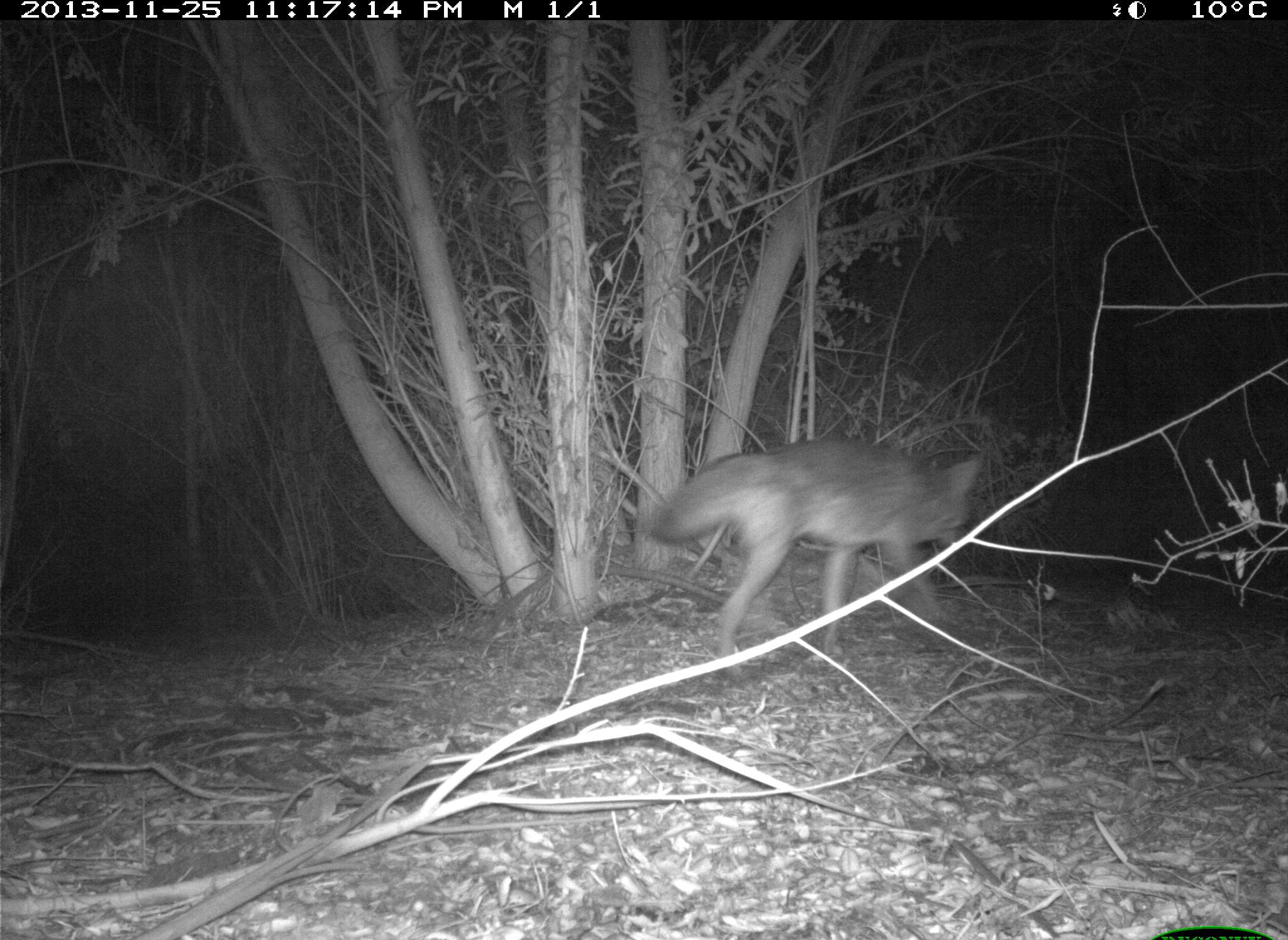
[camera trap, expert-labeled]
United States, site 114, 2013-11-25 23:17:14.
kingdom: Animalia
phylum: Chordata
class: Mammalia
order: Carnivora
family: Canidae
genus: Canis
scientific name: Canis latrans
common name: coyote